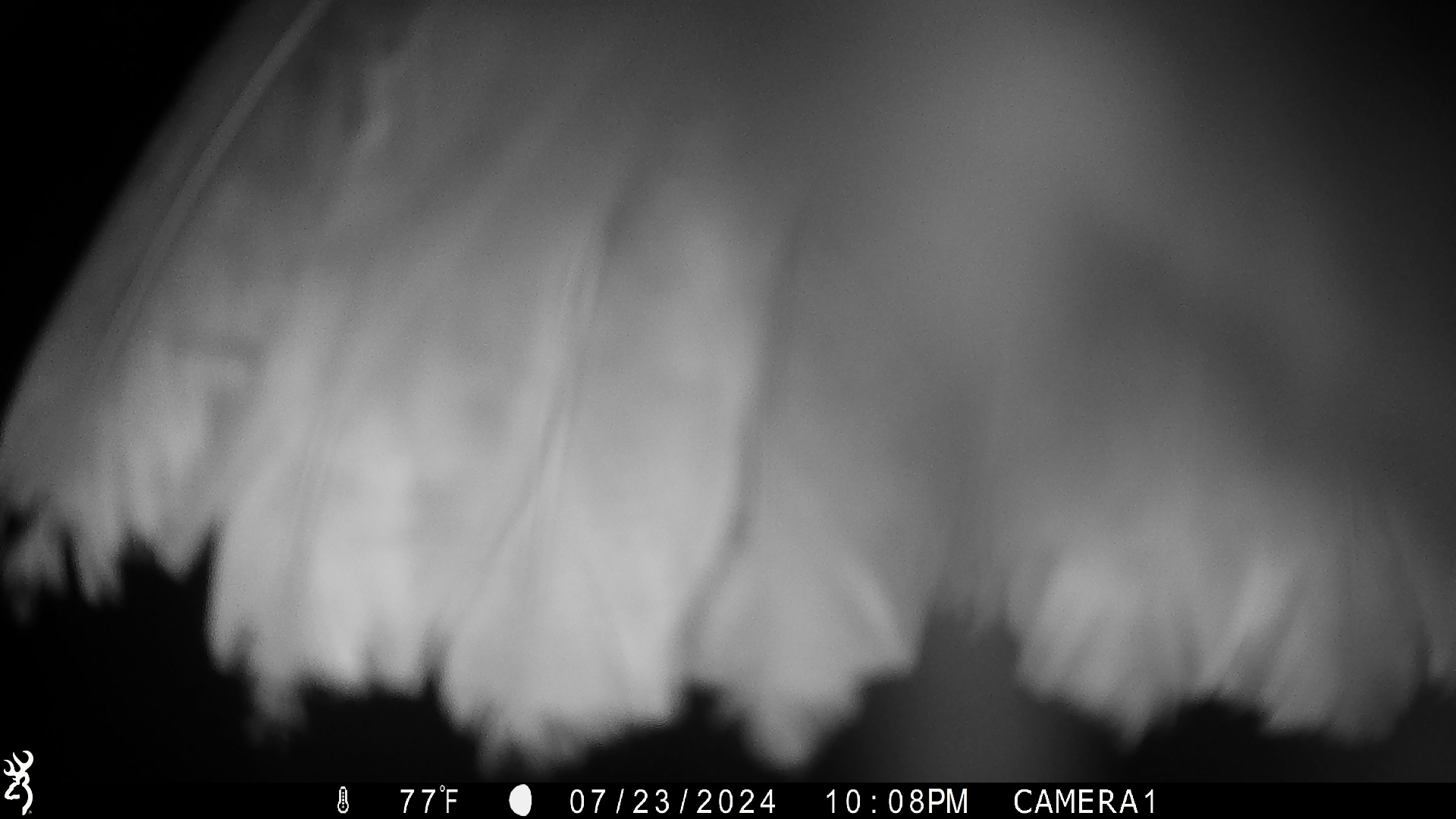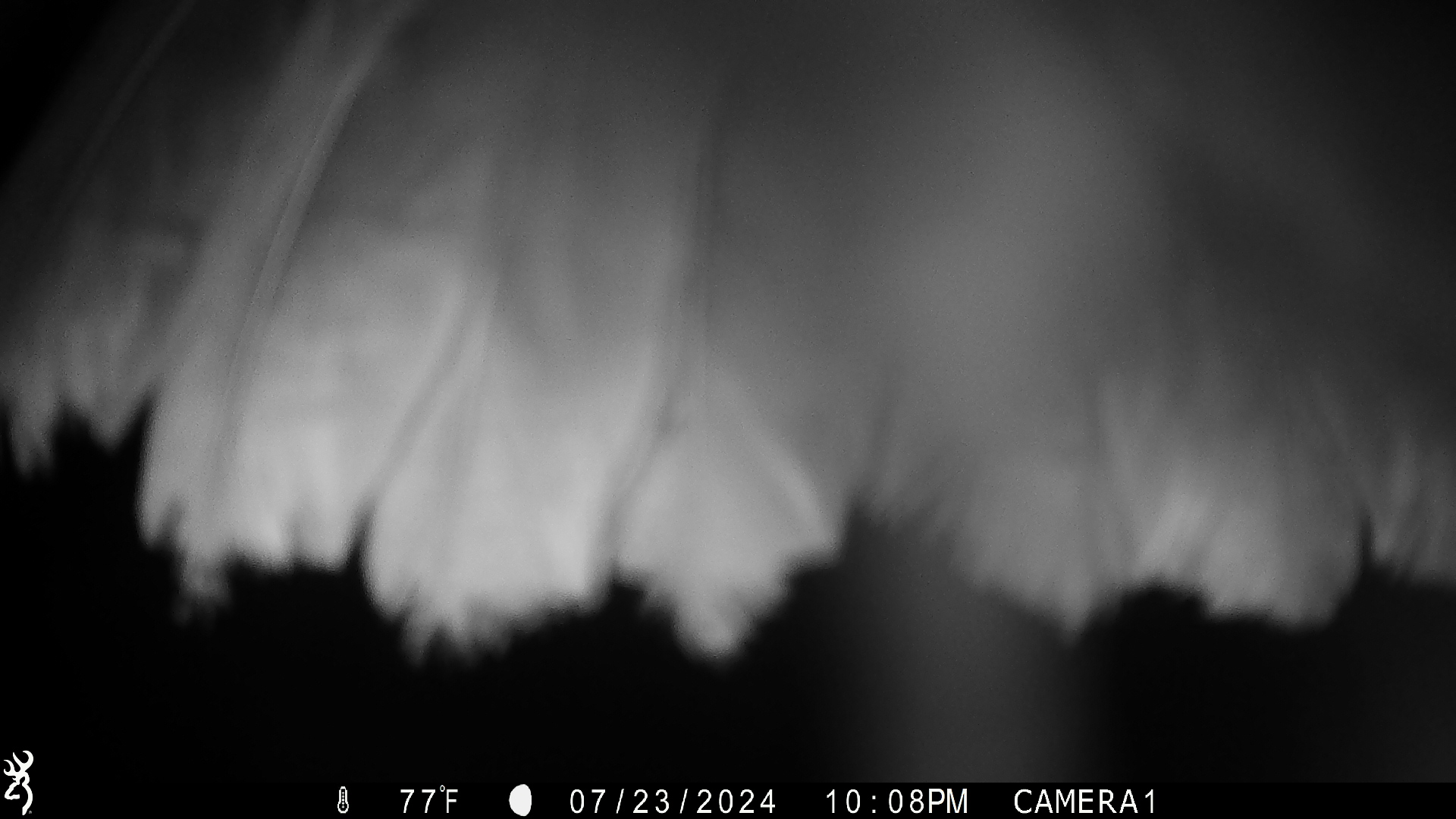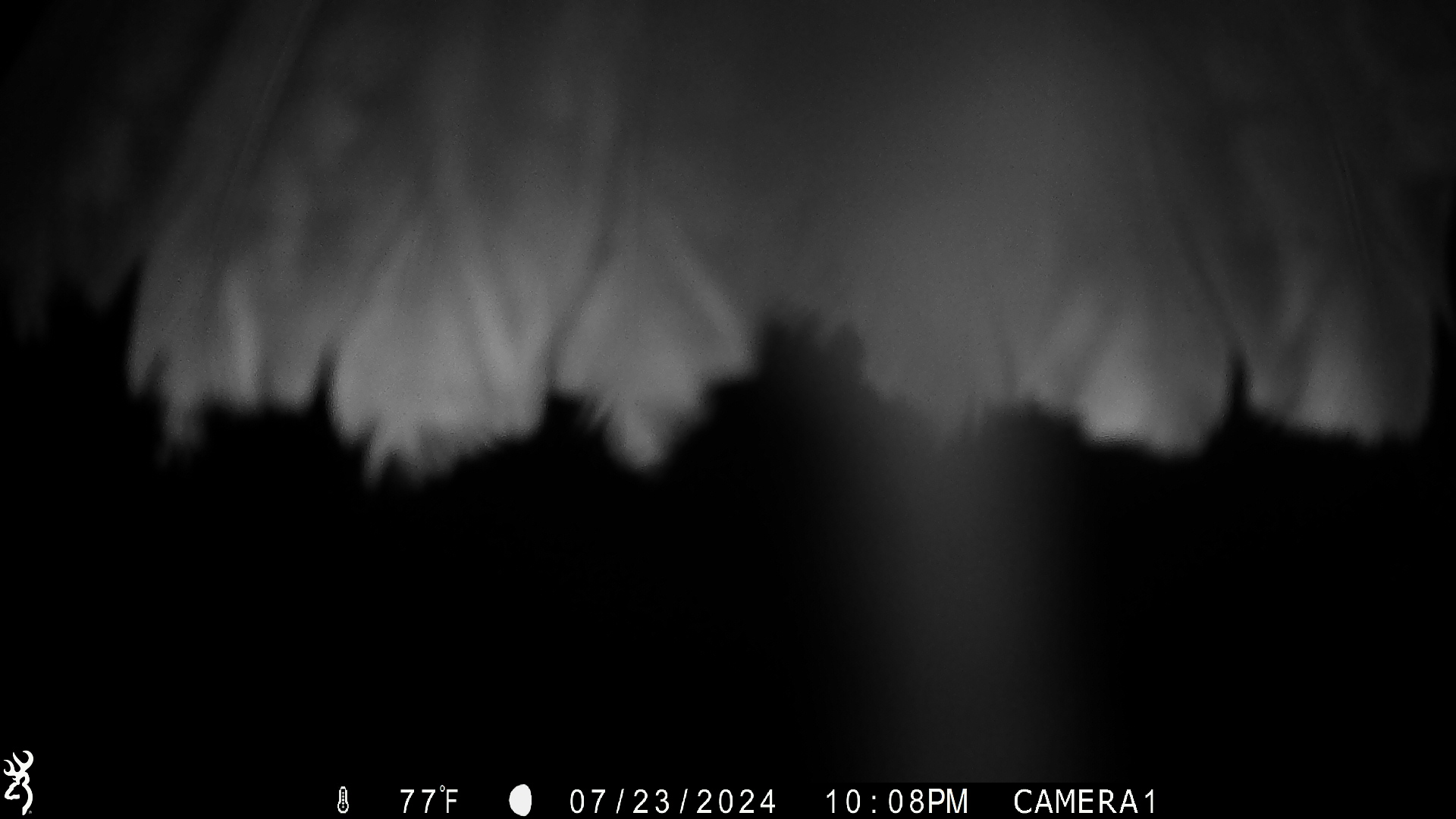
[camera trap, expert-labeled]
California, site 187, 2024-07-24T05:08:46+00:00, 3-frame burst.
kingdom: Animalia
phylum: Chordata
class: Aves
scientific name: Aves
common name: bird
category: unknown bird